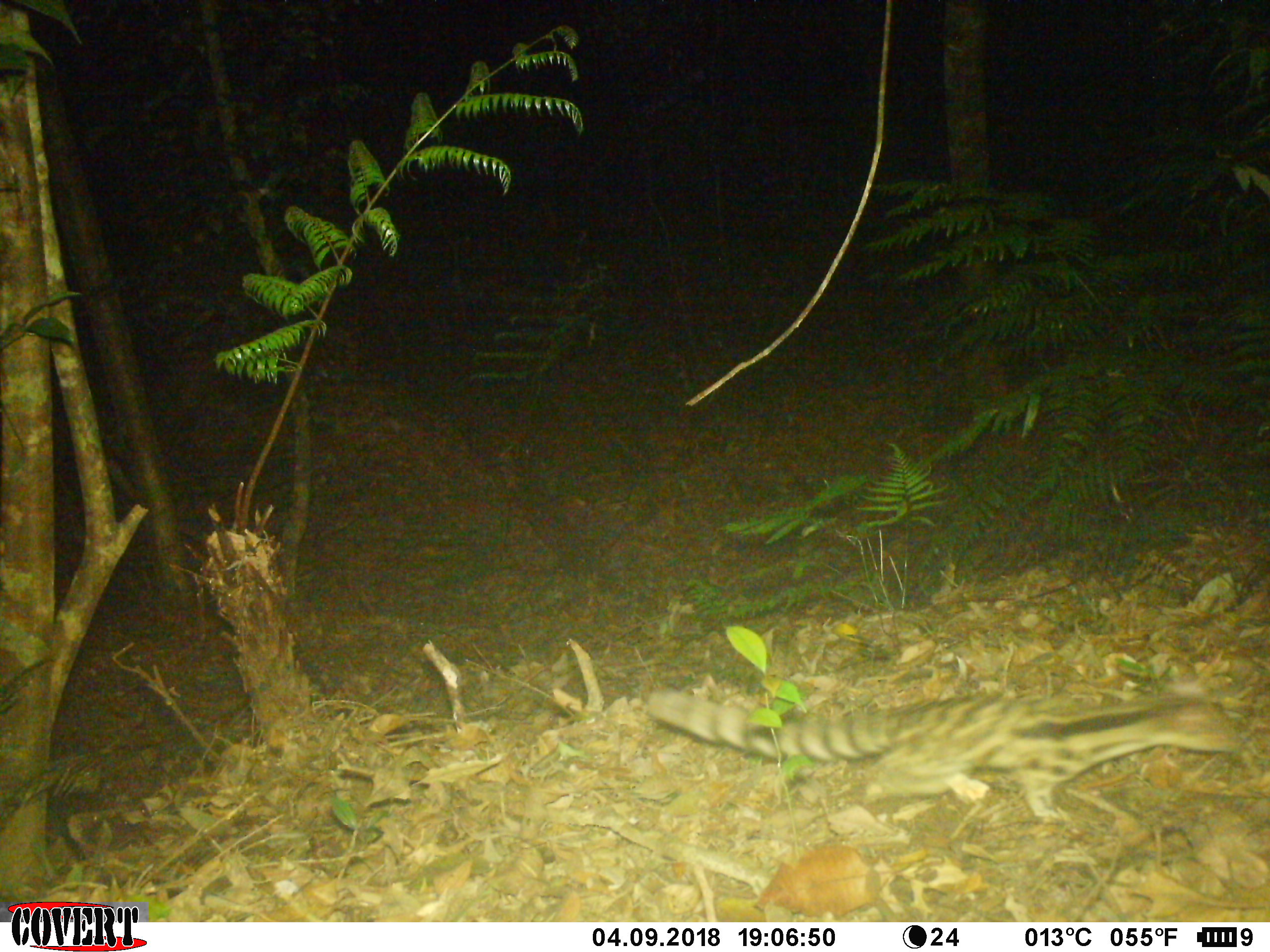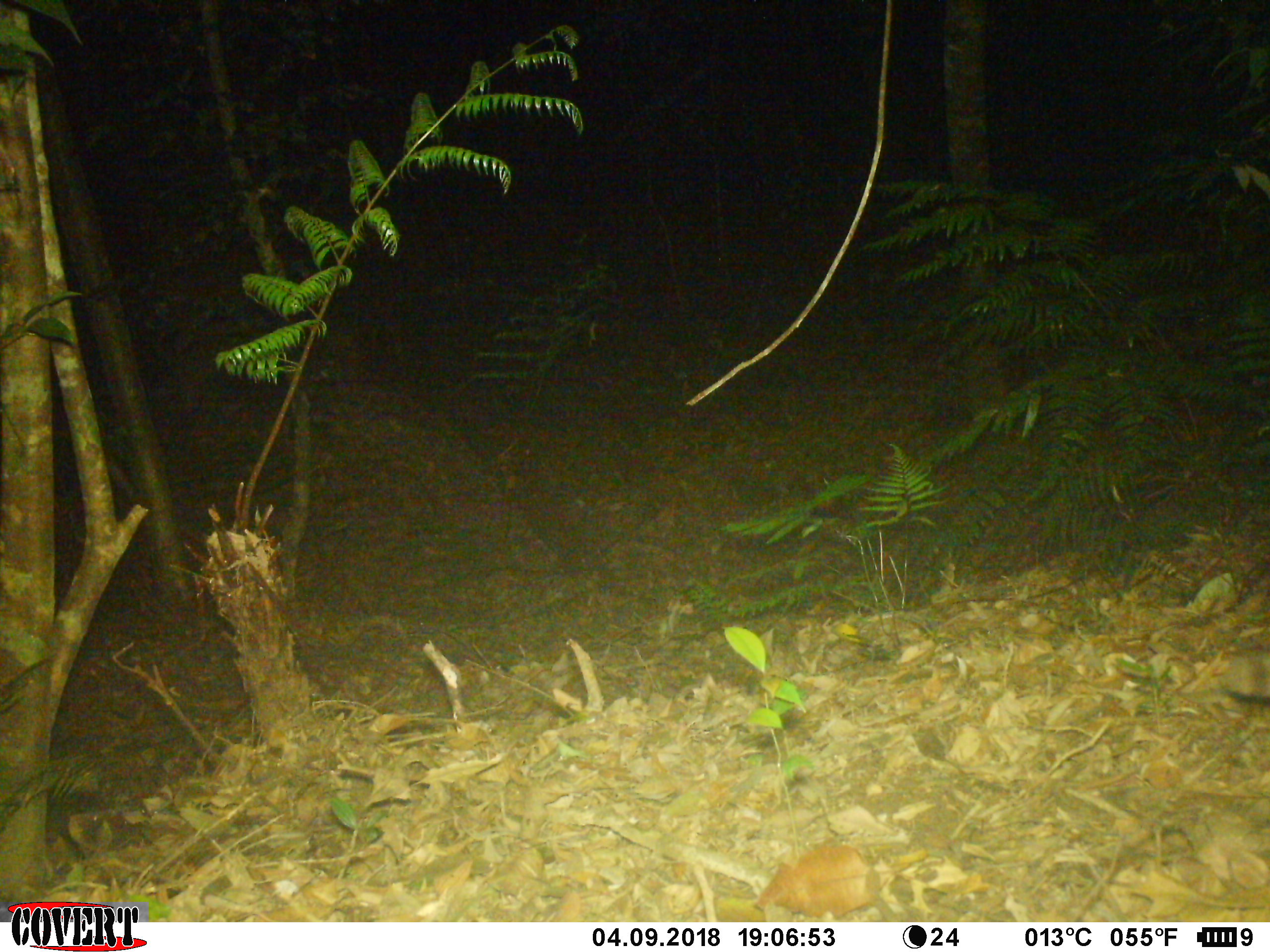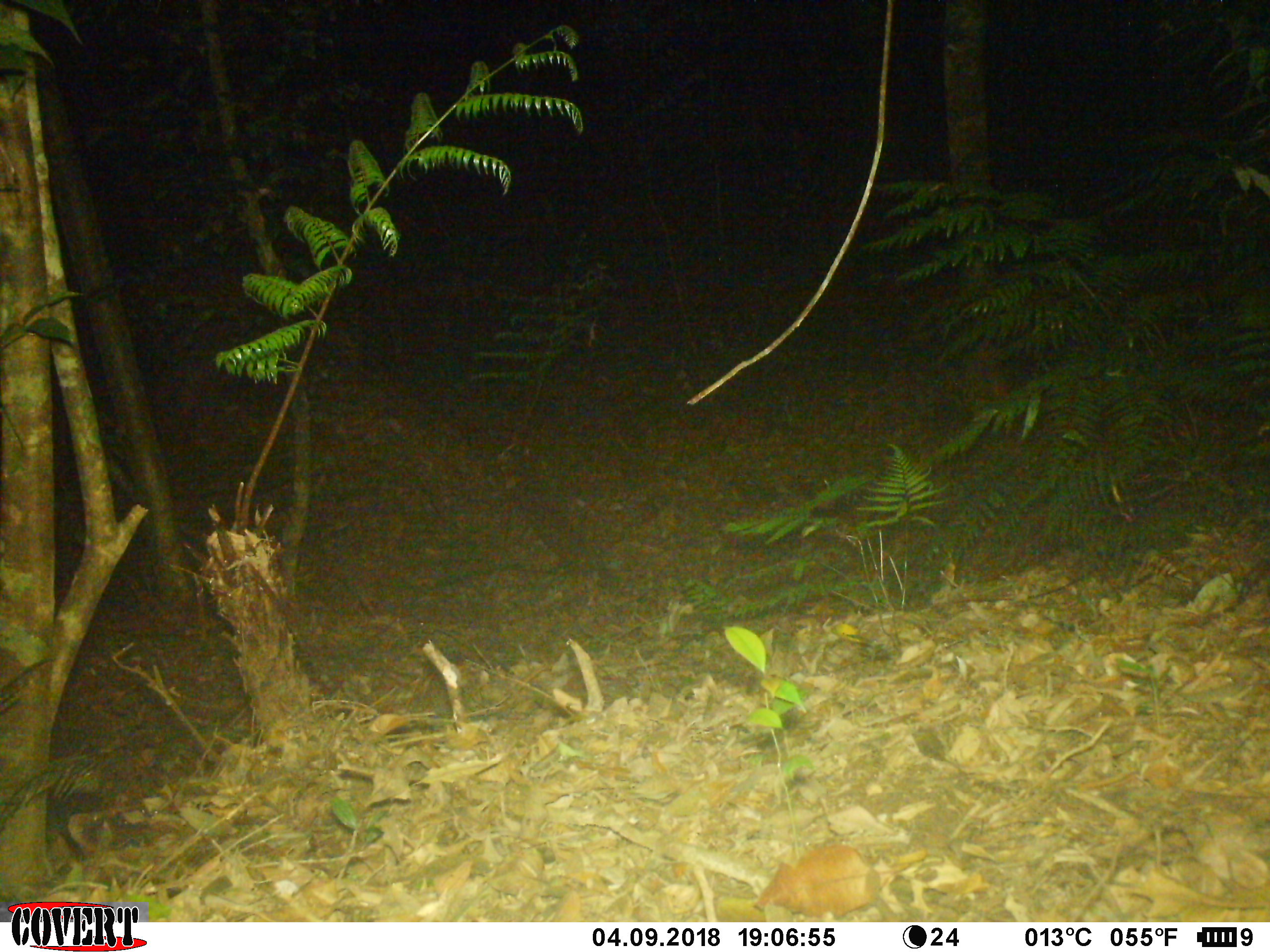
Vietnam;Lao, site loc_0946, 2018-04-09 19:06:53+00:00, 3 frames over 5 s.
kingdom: Animalia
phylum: Chordata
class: Mammalia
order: Carnivora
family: Prionodontidae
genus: Prionodon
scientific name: Prionodon pardicolor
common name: spotted linsang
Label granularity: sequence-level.